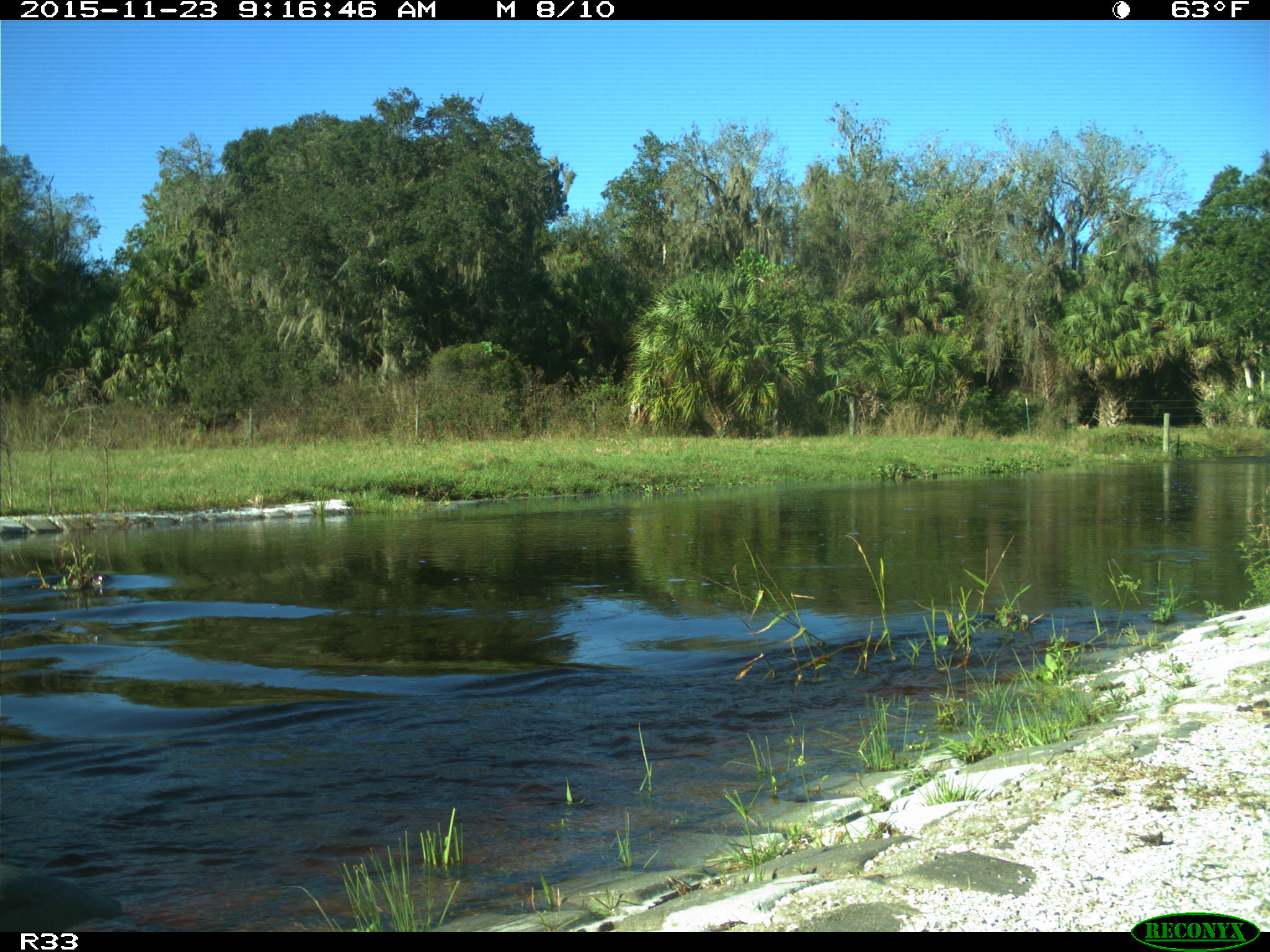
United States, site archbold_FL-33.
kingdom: Animalia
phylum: Chordata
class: Aves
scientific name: Aves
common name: birds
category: unidentified bird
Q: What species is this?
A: Unidentified bird (birds) (Aves).